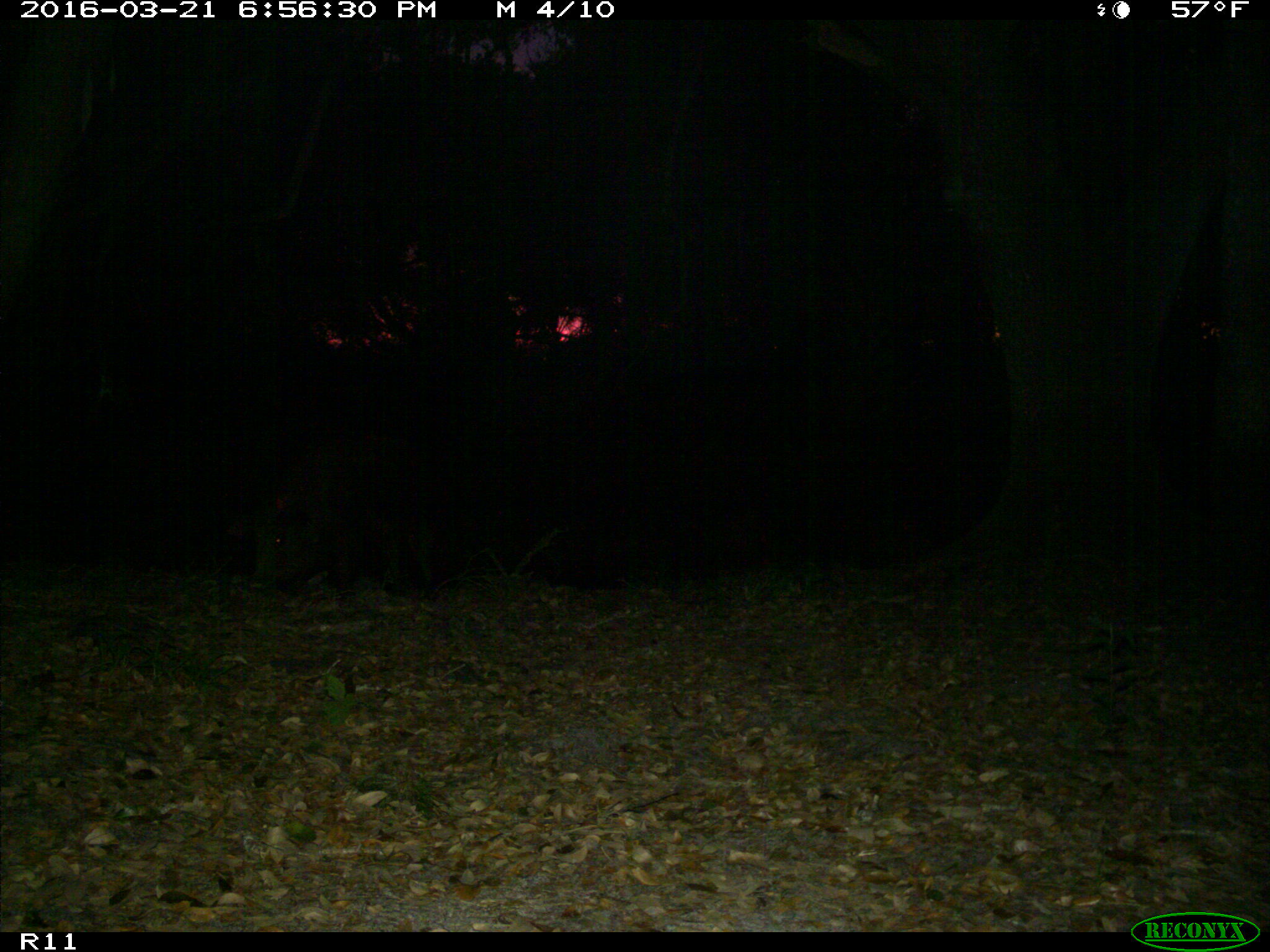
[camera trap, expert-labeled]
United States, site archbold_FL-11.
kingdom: Animalia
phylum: Chordata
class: Mammalia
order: Artiodactyla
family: Suidae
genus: Sus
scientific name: Sus scrofa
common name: wild boar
Sus scrofa (wild boar).